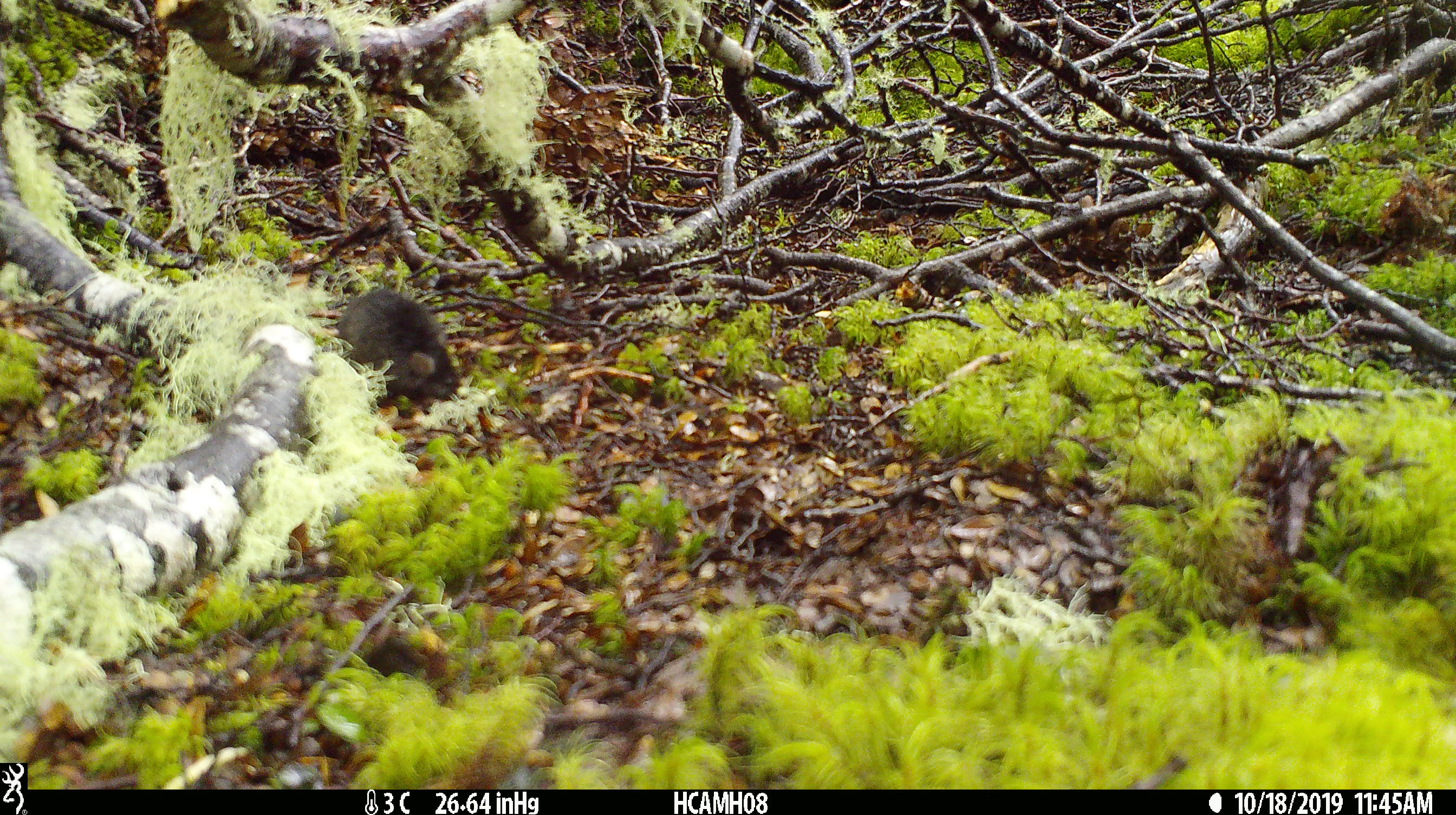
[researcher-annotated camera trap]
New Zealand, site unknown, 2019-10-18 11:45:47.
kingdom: Animalia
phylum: Chordata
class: Mammalia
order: Rodentia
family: Muridae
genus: Mus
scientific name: Mus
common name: mouse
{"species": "mouse (Mus)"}